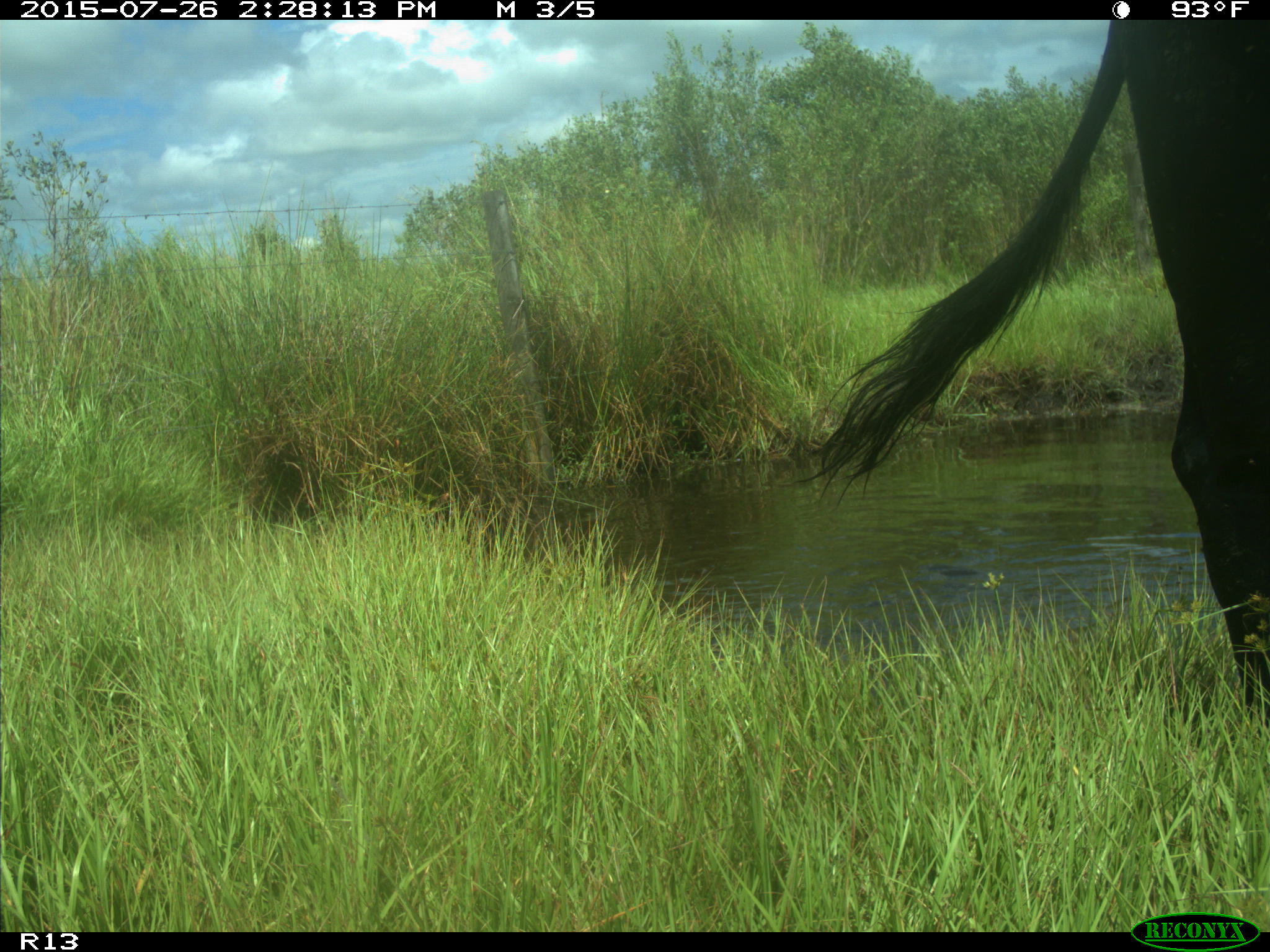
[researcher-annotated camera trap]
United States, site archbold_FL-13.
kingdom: Animalia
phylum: Chordata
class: Mammalia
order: Artiodactyla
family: Bovidae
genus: Bos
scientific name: Bos taurus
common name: domestic cow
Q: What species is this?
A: Bos taurus (domestic cow).